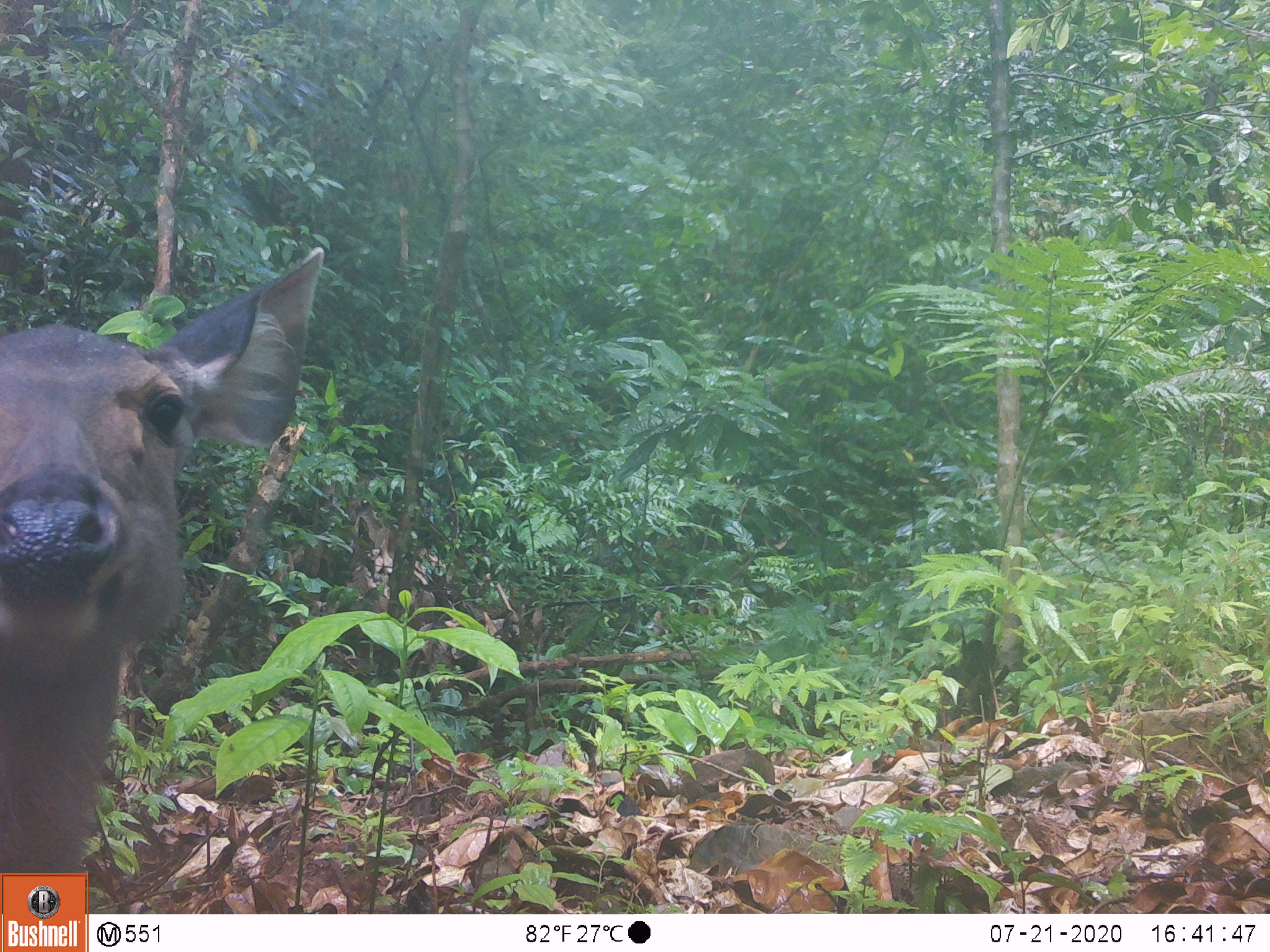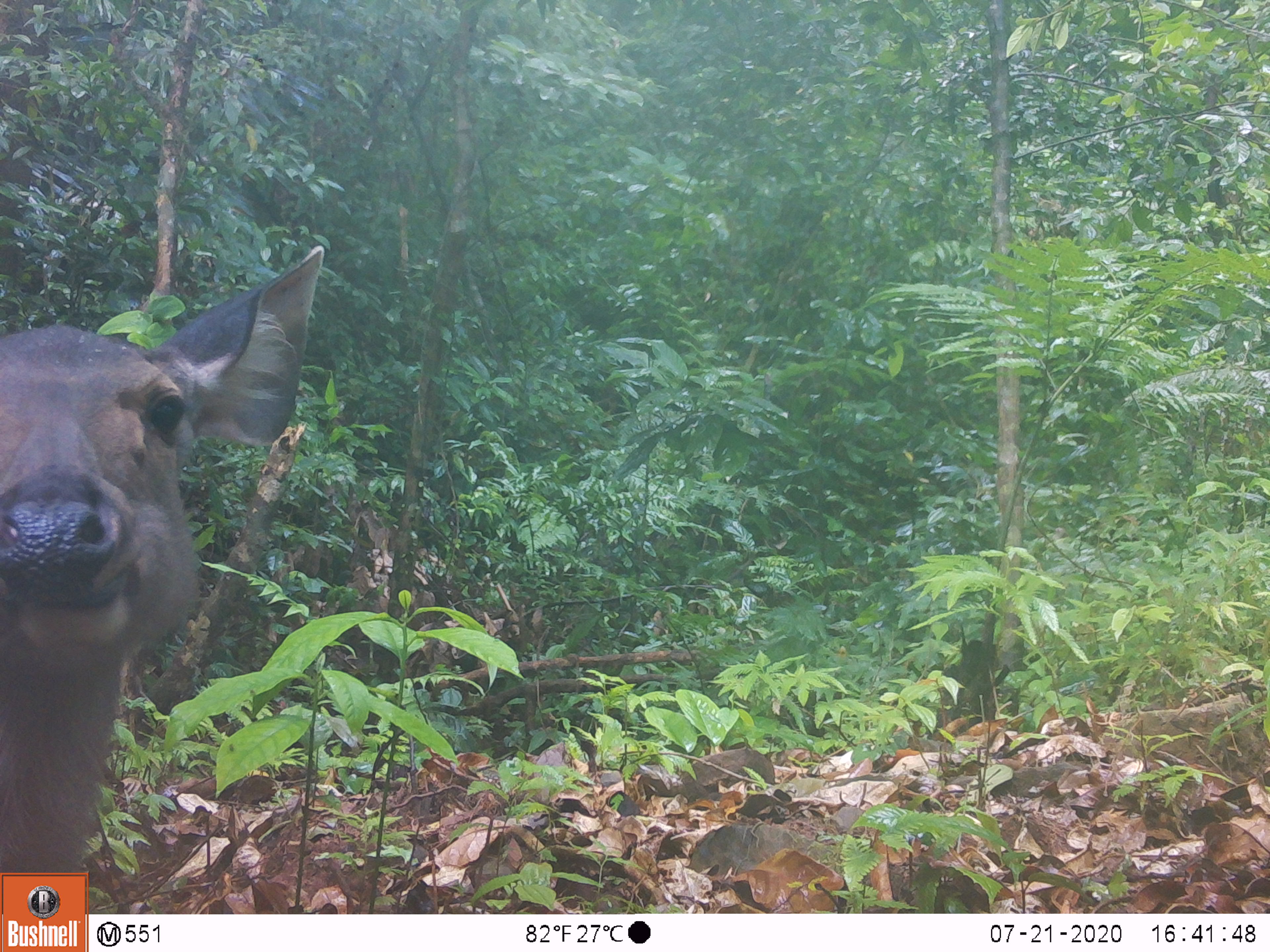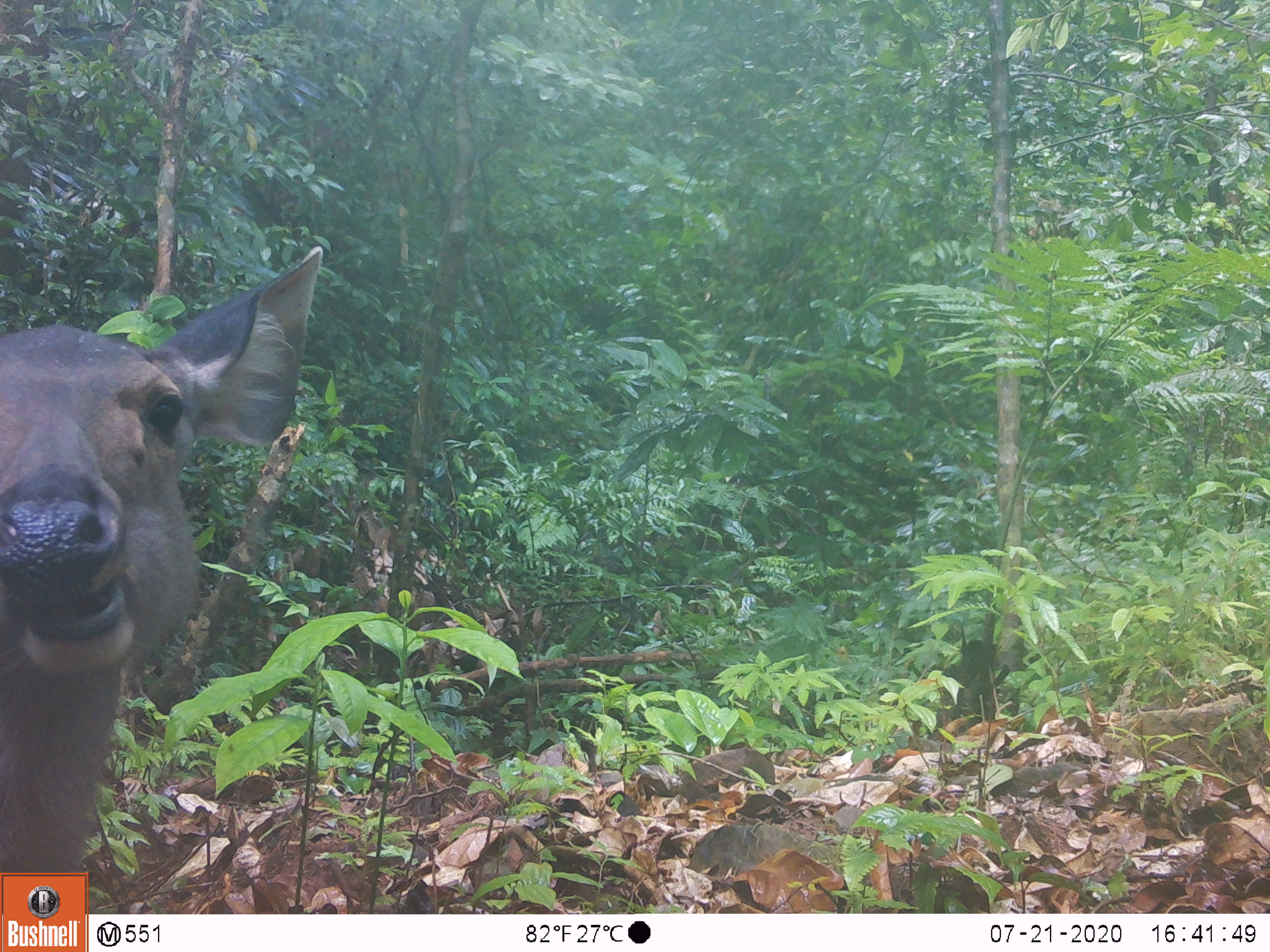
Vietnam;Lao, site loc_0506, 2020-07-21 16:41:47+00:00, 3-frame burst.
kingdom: Animalia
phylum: Chordata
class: Mammalia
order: Artiodactyla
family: Cervidae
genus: Rusa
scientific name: Rusa unicolor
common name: sambar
Sambar (Rusa unicolor). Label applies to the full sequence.